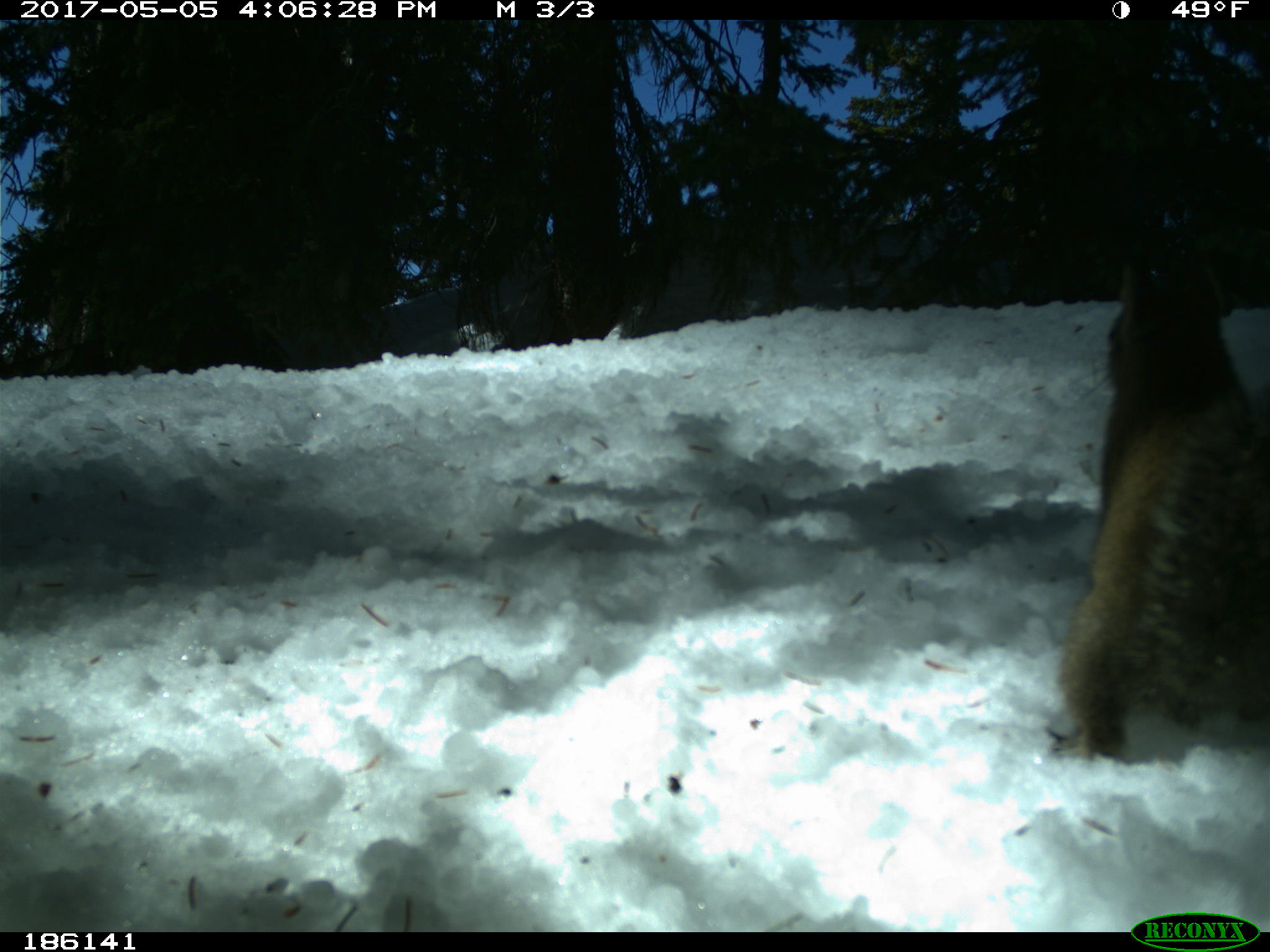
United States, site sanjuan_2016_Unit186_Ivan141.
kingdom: Animalia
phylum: Chordata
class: Mammalia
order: Rodentia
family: Sciuridae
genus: Tamiasciurus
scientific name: Tamiasciurus hudsonicus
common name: american red squirrel